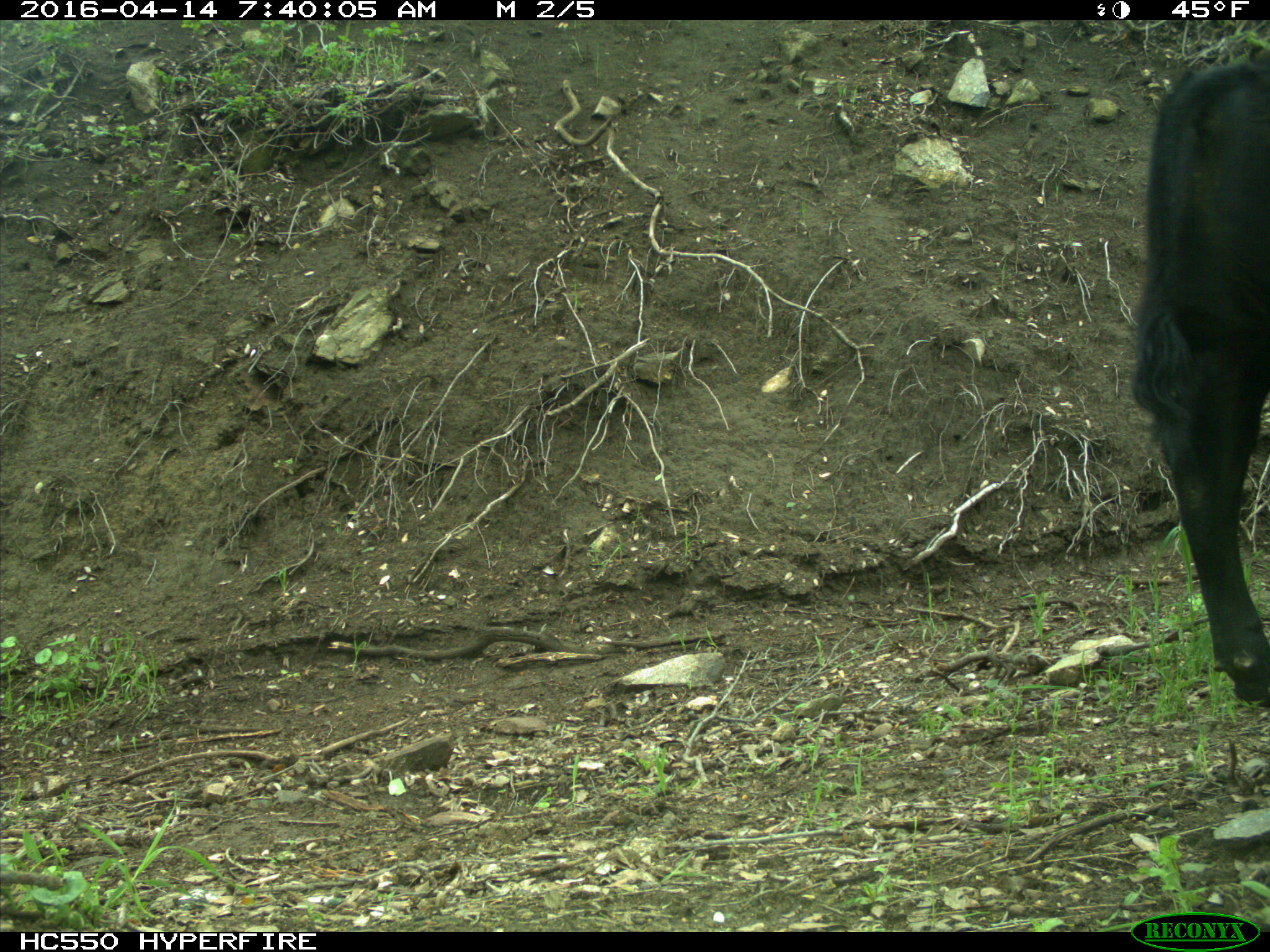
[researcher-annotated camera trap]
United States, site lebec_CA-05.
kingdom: Animalia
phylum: Chordata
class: Mammalia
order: Artiodactyla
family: Bovidae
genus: Bos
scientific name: Bos taurus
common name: domestic cow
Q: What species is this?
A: Bos taurus (domestic cow).